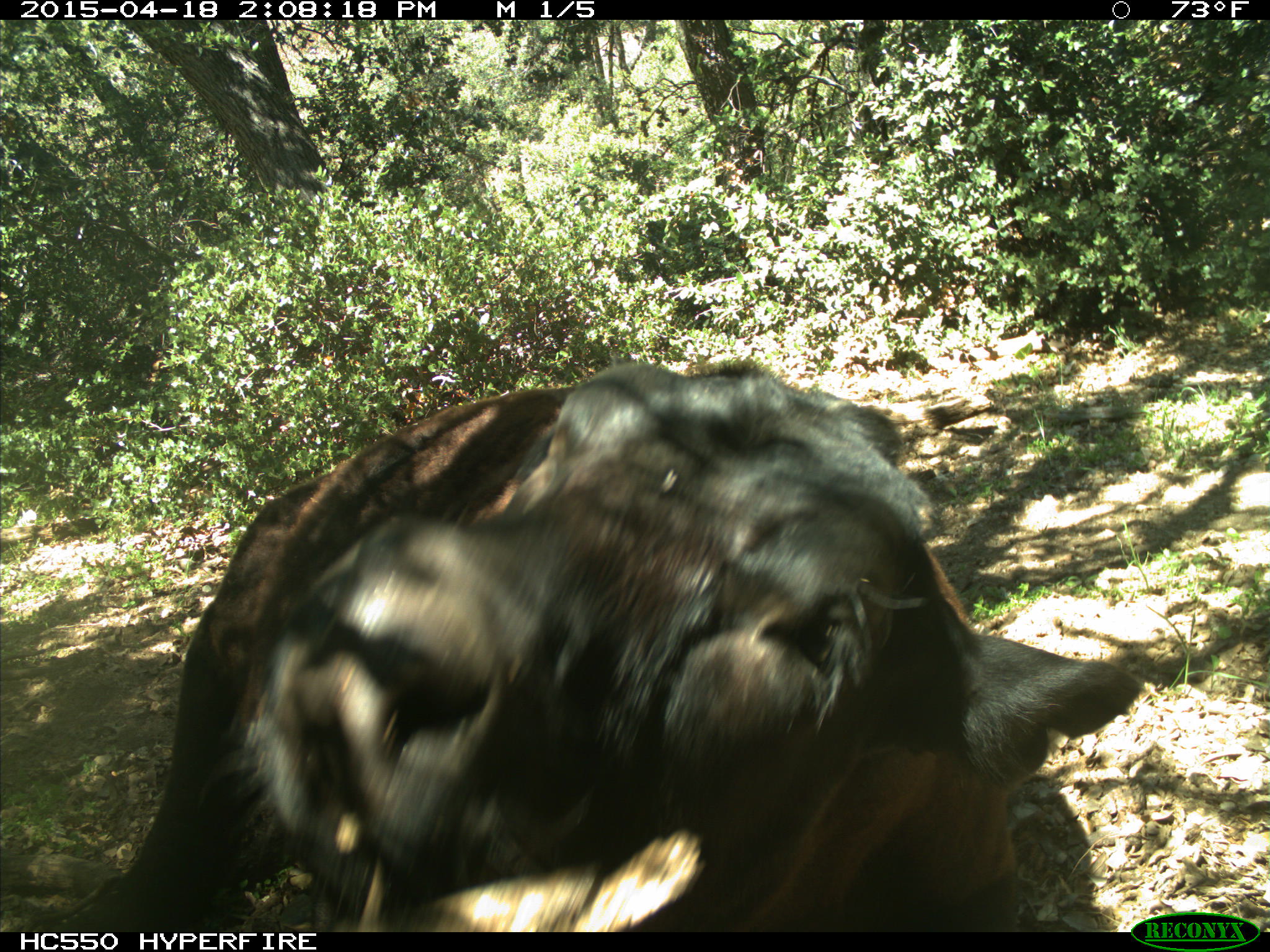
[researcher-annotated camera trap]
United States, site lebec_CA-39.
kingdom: Animalia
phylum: Chordata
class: Mammalia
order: Artiodactyla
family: Bovidae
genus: Bos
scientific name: Bos taurus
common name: domestic cow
Bos taurus (domestic cow).